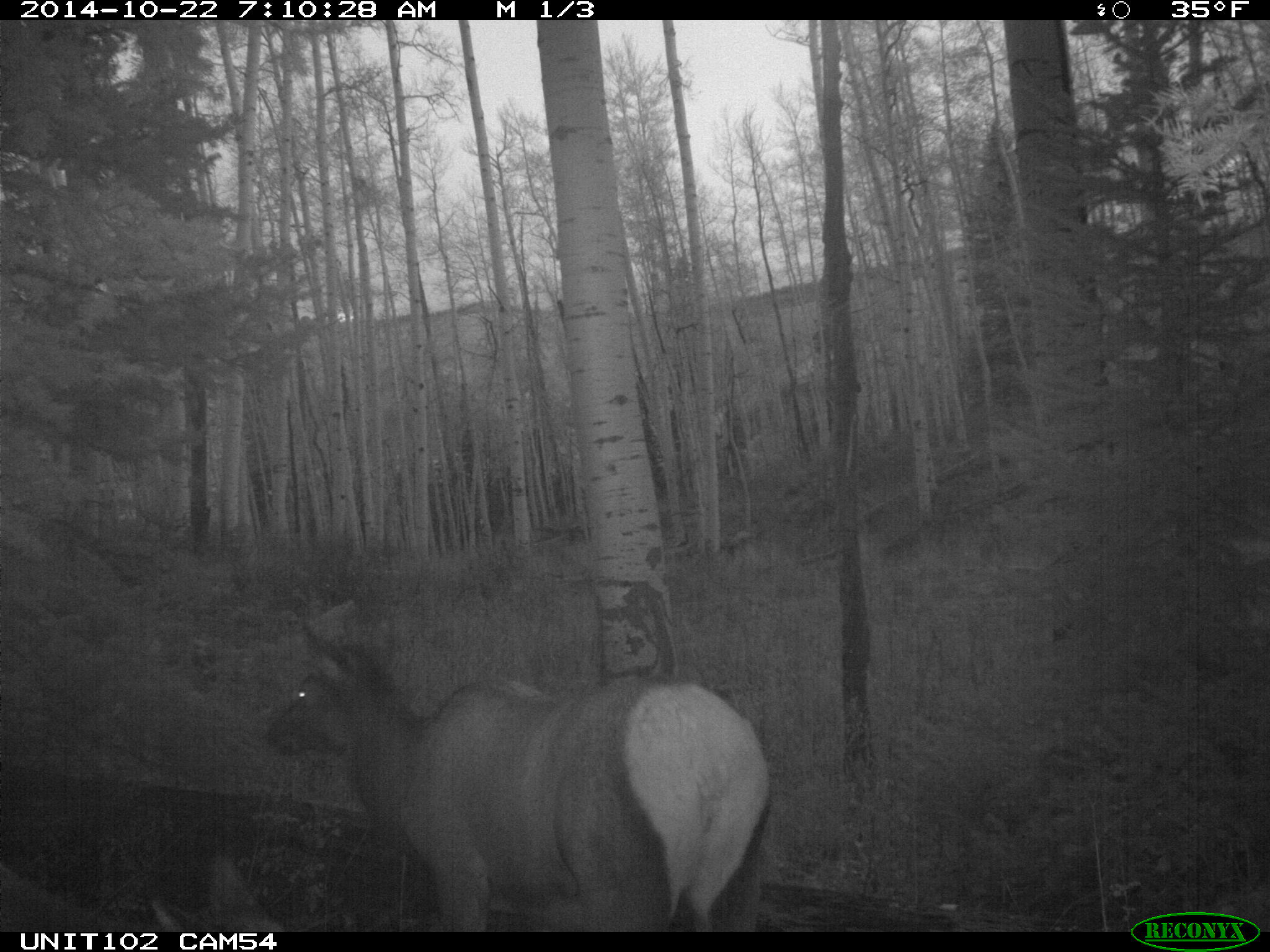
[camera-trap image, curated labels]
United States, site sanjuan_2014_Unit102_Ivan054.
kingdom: Animalia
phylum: Chordata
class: Mammalia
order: Artiodactyla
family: Cervidae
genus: Cervus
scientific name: Cervus elaphus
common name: red deer